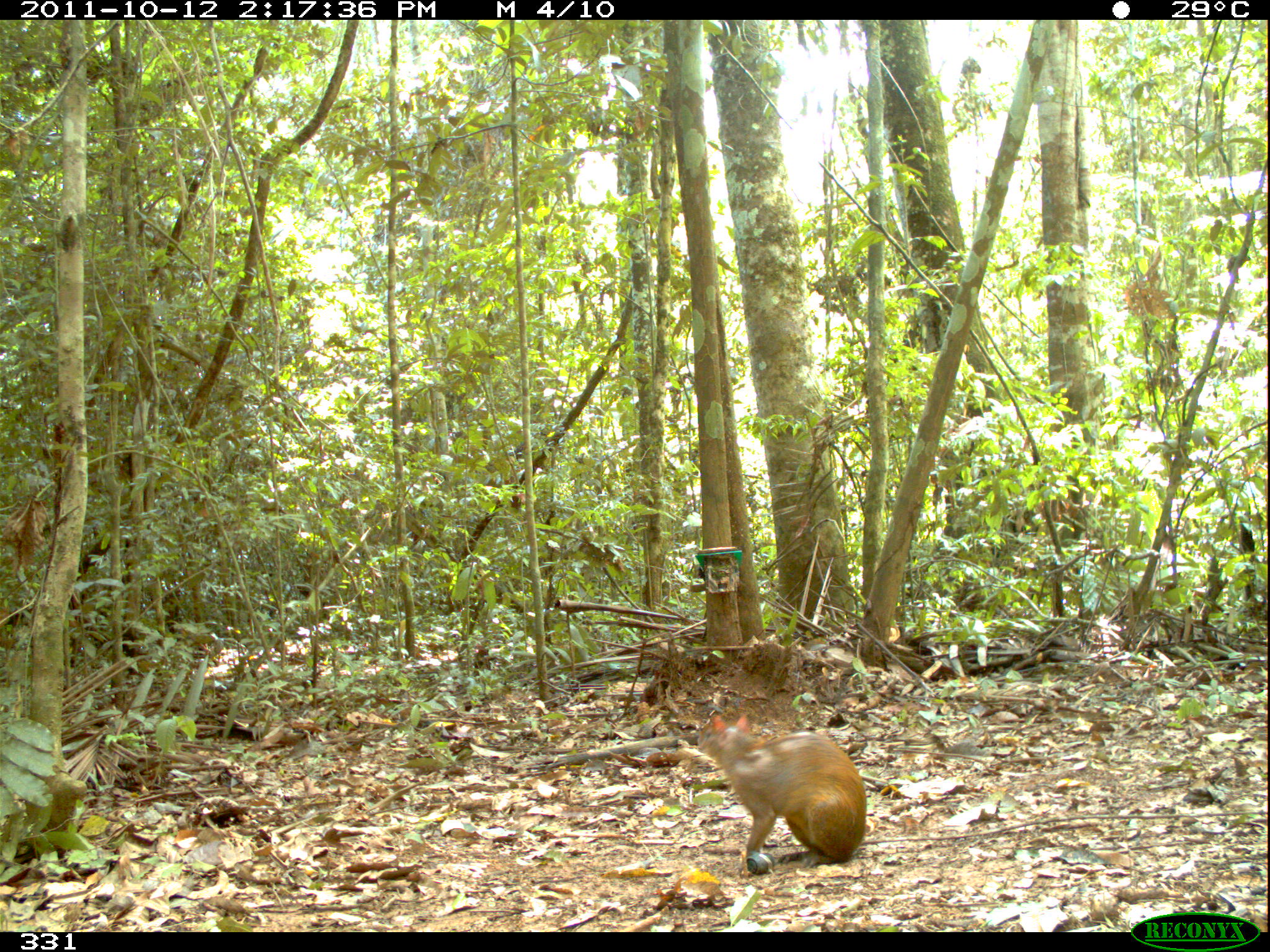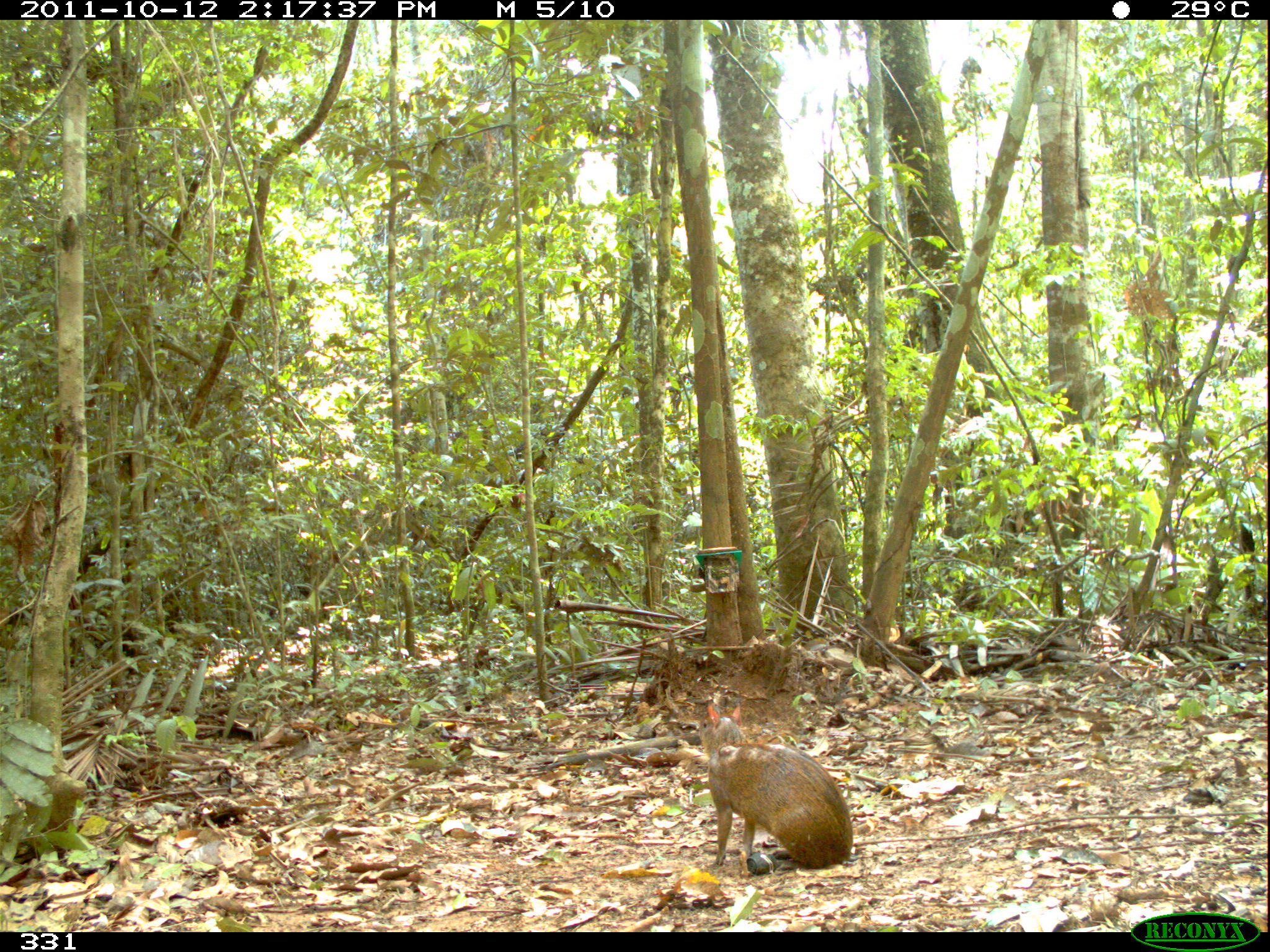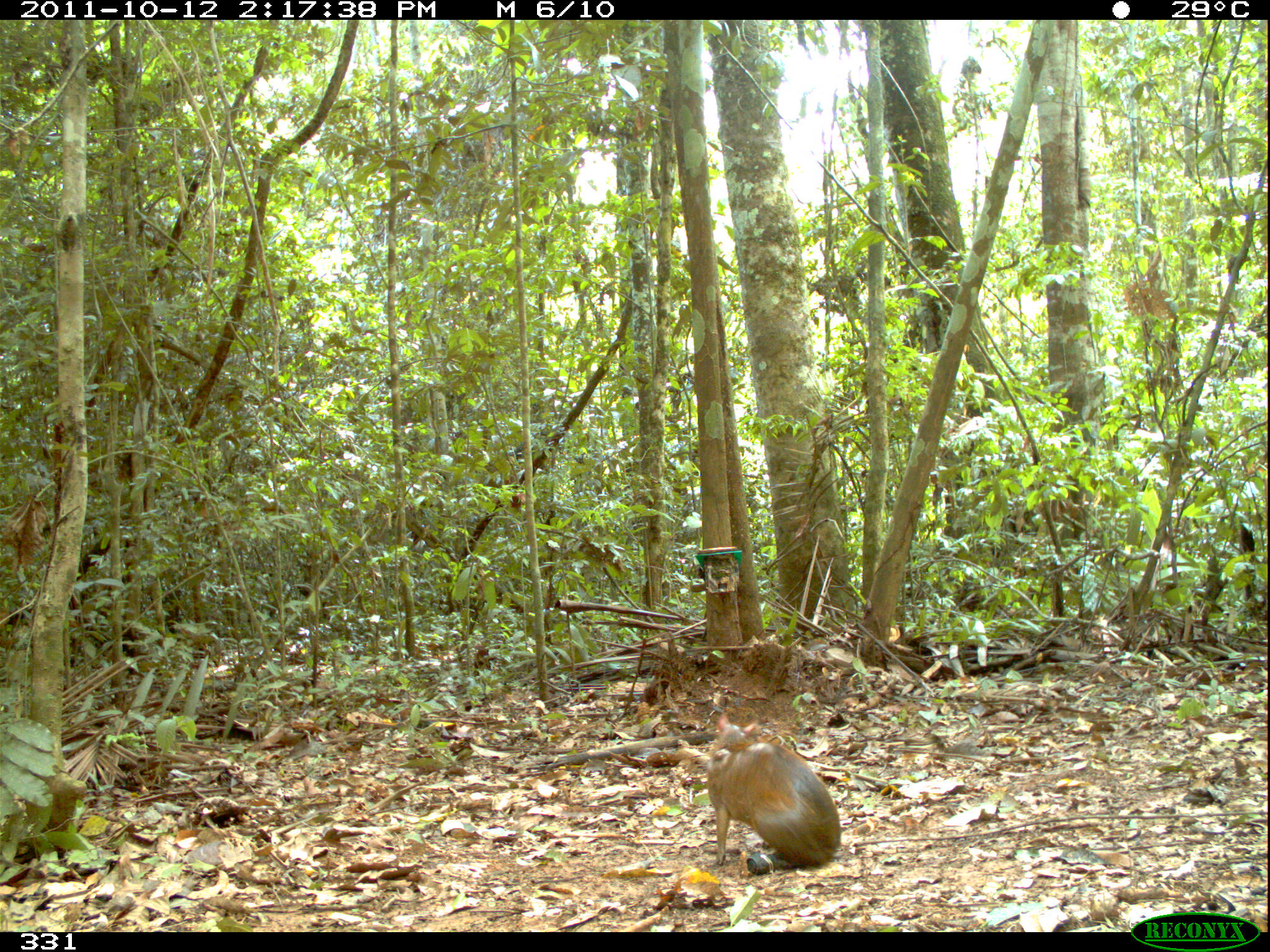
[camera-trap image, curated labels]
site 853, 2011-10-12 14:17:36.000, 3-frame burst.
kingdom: Animalia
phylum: Chordata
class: Mammalia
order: Rodentia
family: Dasyproctidae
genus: Dasyprocta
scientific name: Dasyprocta punctata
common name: central american agouti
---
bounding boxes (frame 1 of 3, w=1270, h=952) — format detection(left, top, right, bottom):
dasyprocta punctata: detection(696, 712, 866, 874)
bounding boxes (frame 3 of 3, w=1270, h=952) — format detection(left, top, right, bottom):
dasyprocta punctata: detection(706, 712, 841, 875)